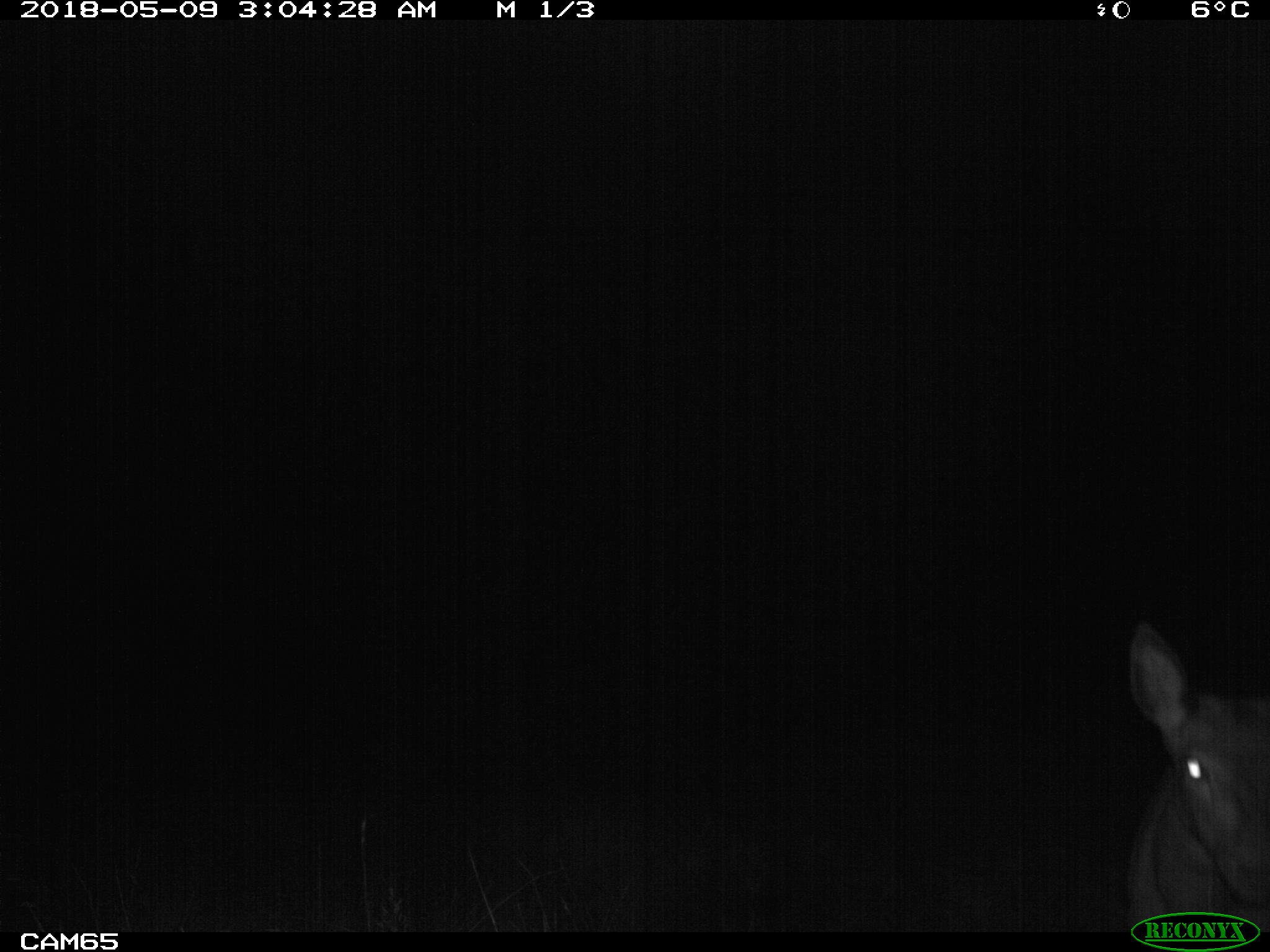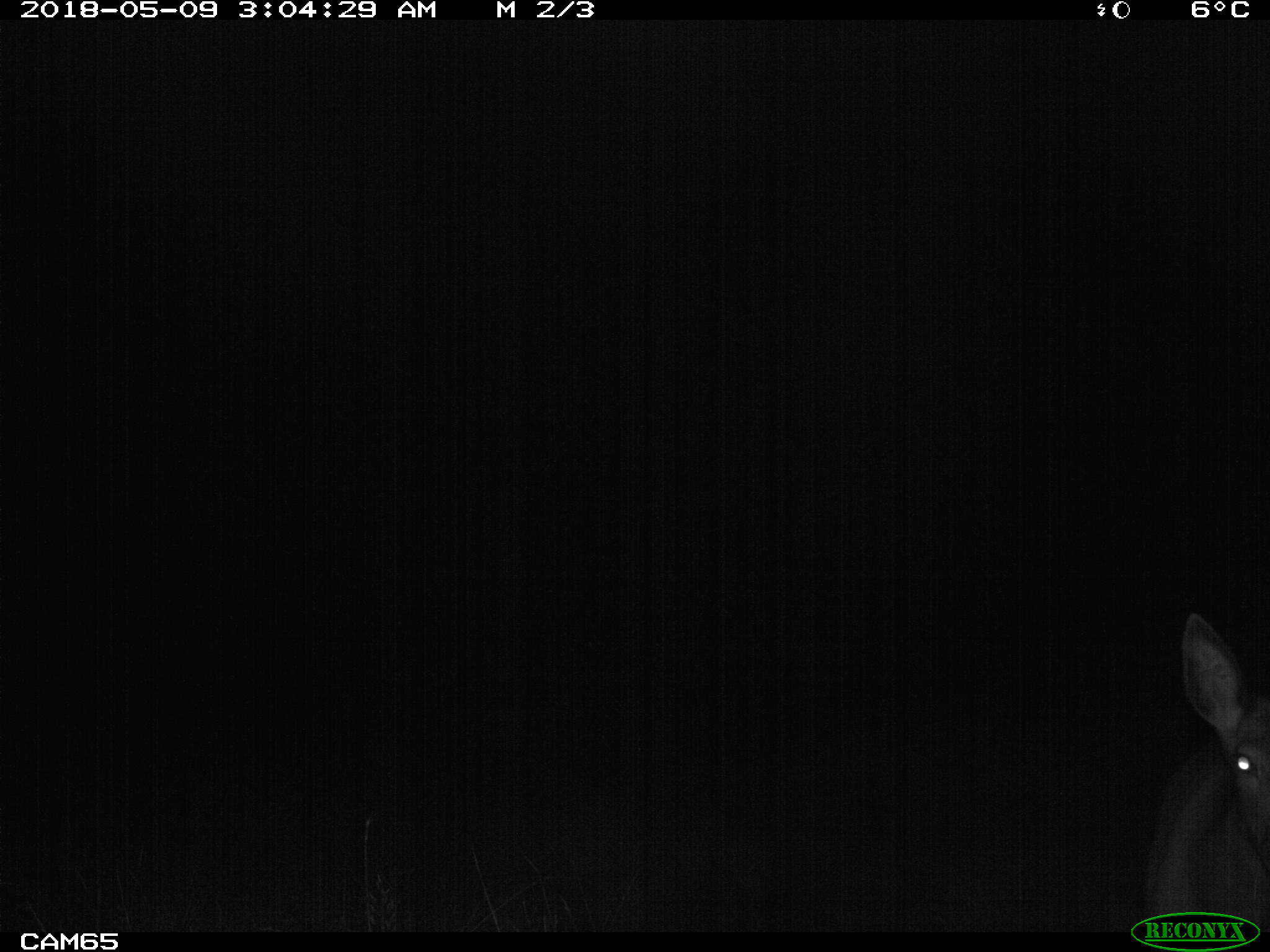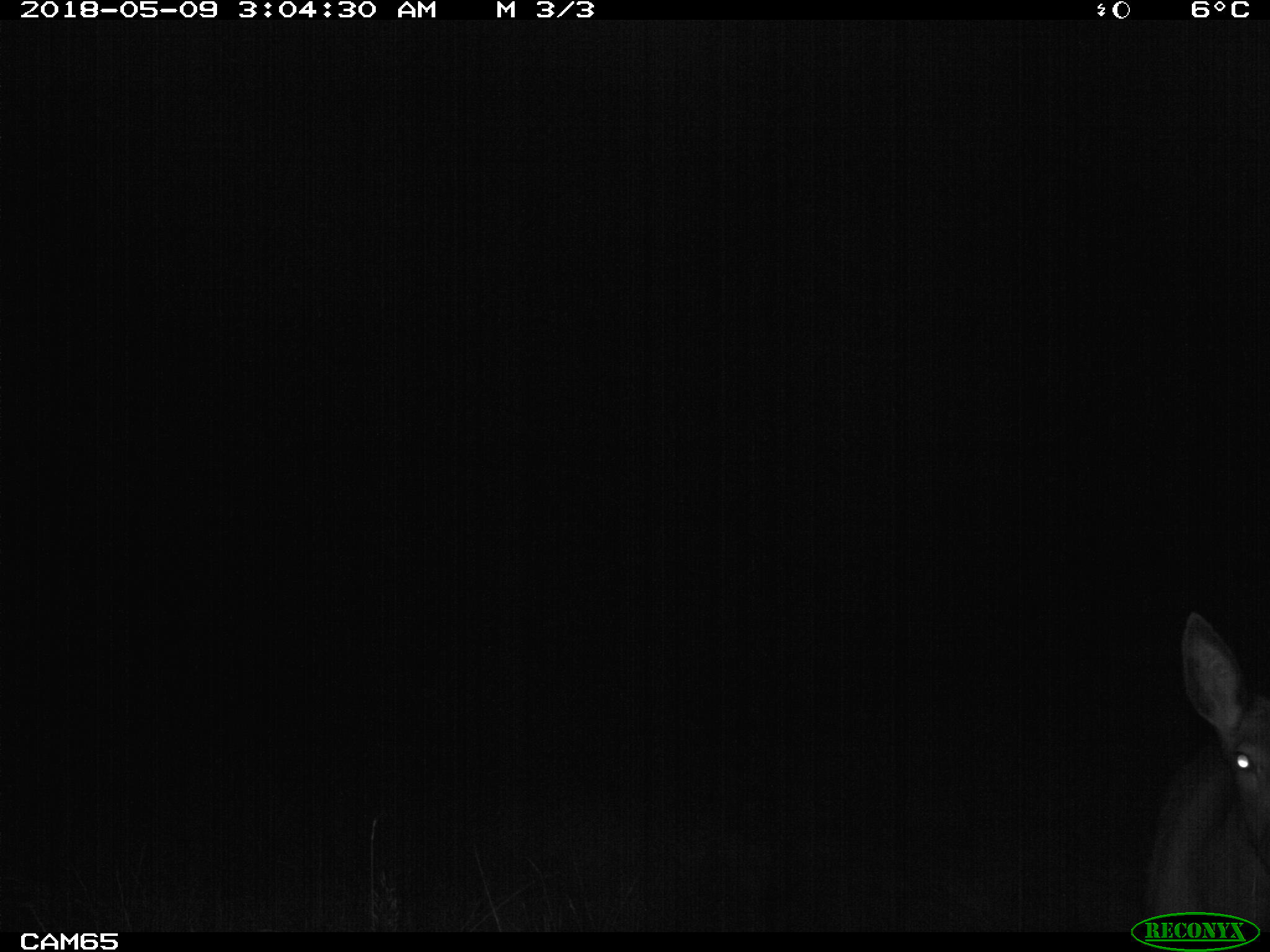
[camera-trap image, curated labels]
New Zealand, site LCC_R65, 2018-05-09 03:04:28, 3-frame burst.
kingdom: Animalia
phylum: Chordata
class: Mammalia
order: Artiodactyla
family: Cervidae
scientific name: Cervidae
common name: deer